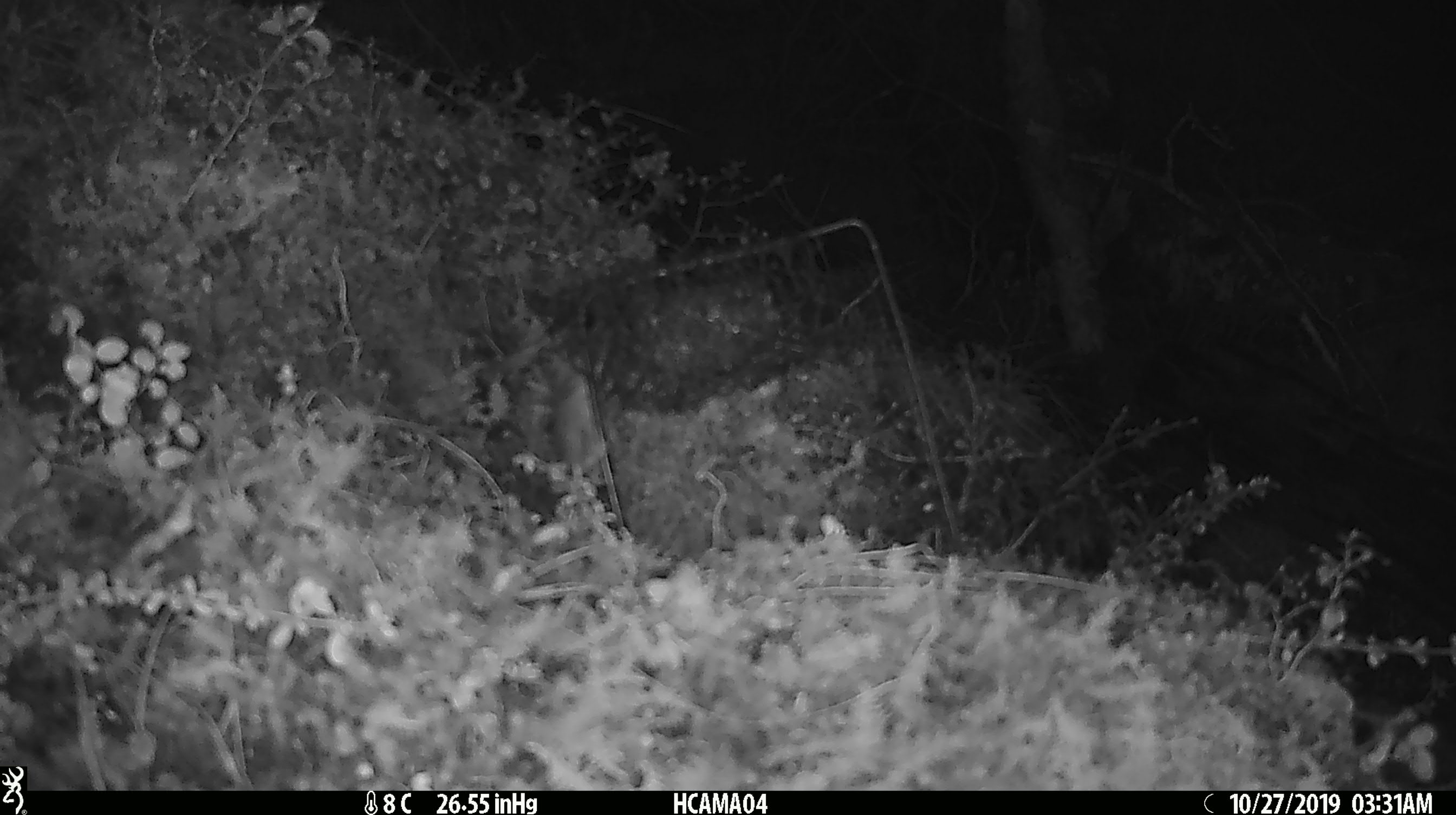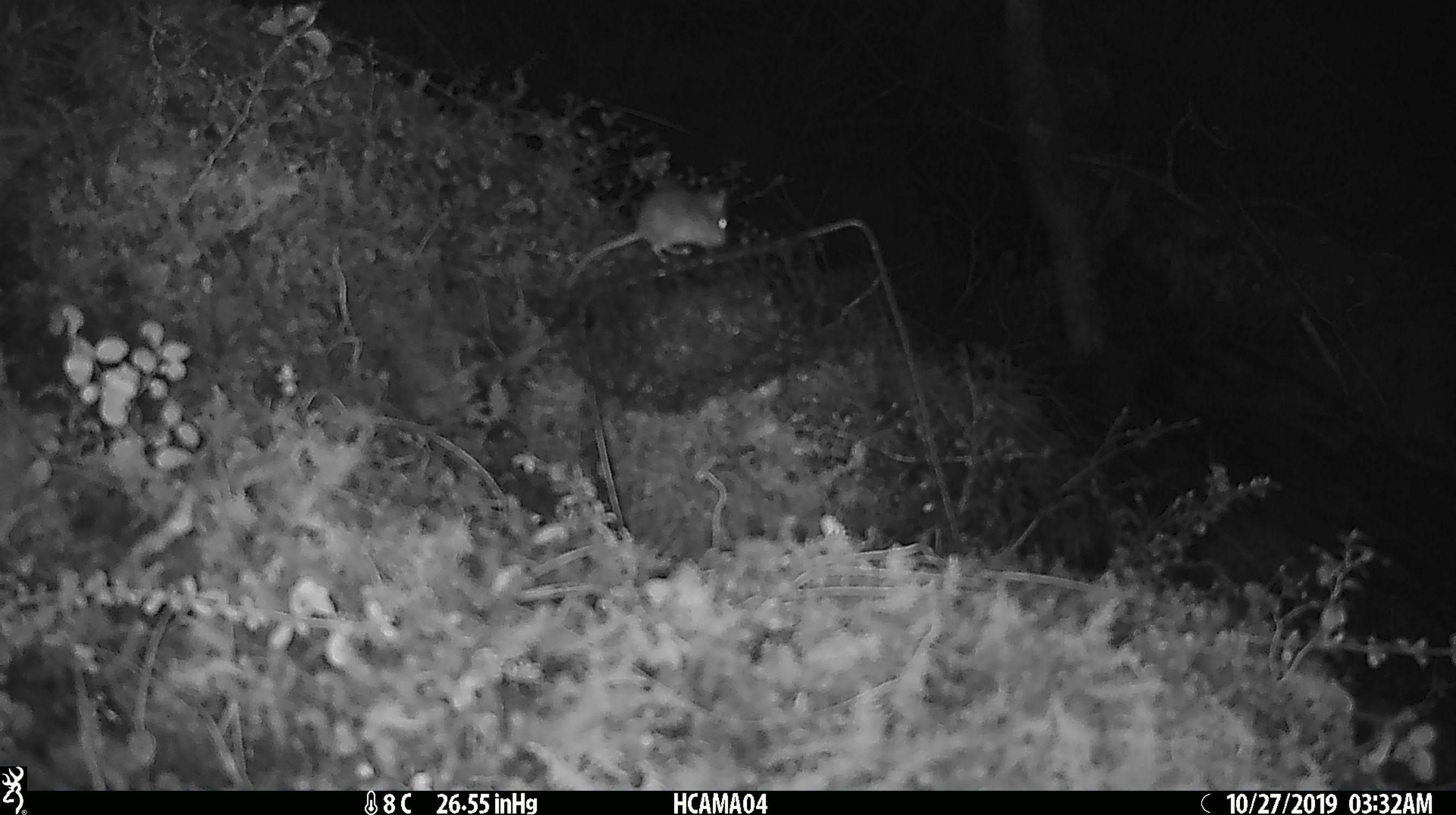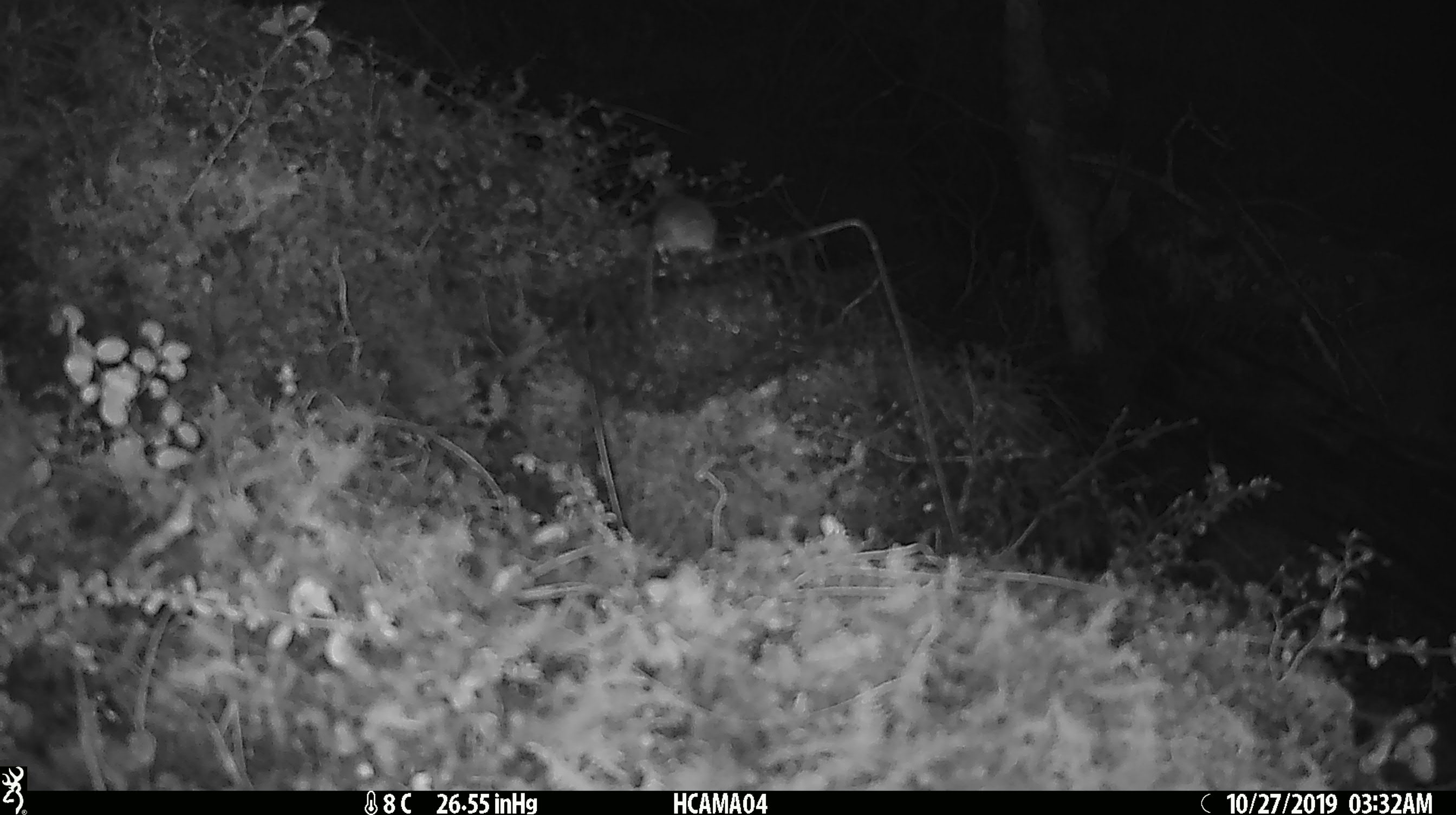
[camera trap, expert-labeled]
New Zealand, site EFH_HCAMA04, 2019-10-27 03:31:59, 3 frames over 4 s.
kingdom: Animalia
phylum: Chordata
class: Mammalia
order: Rodentia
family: Muridae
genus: Mus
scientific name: Mus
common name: mouse